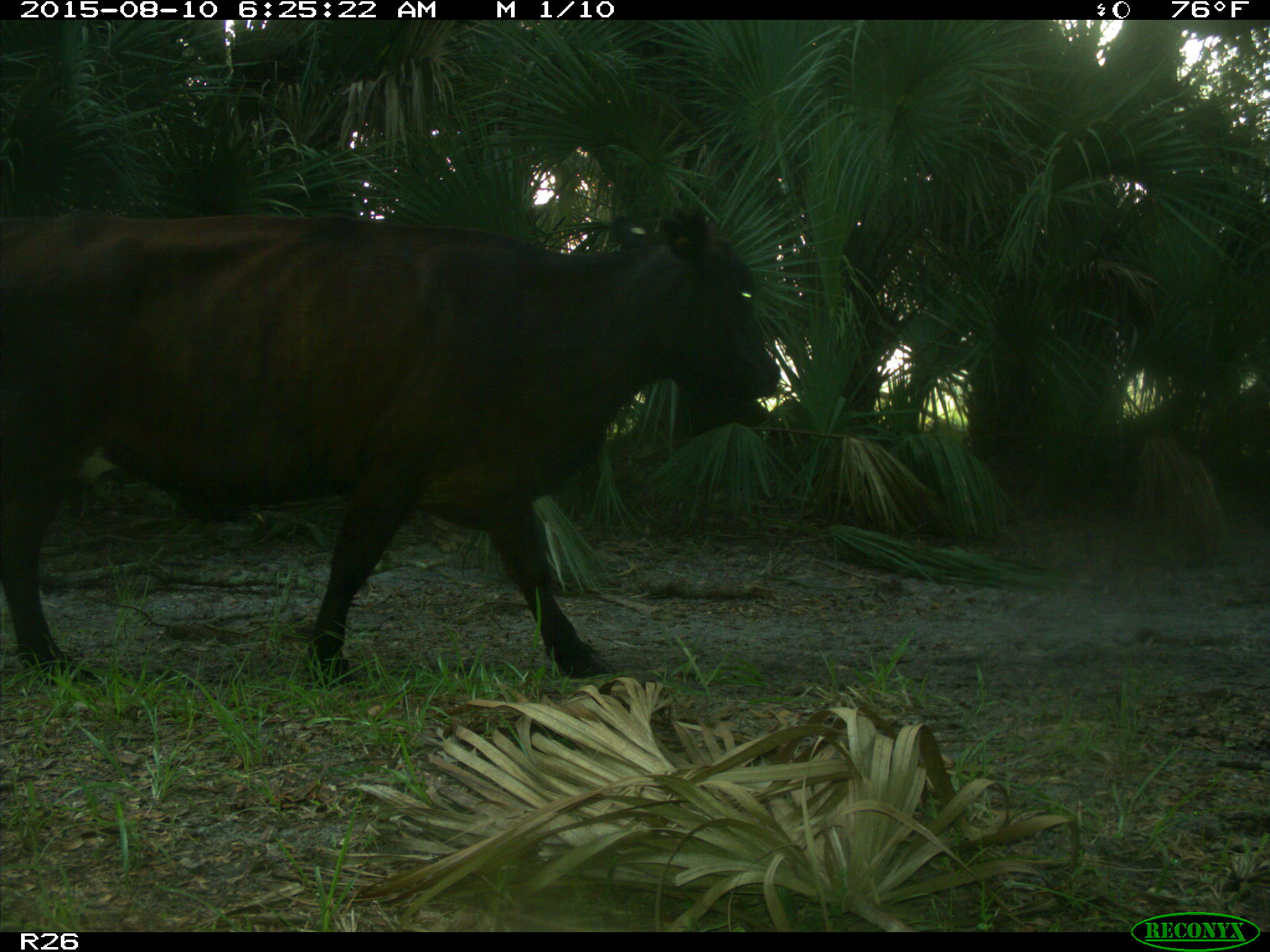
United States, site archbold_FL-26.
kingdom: Animalia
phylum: Chordata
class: Mammalia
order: Artiodactyla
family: Bovidae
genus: Bos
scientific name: Bos taurus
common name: domestic cow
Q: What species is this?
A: Bos taurus (domestic cow).